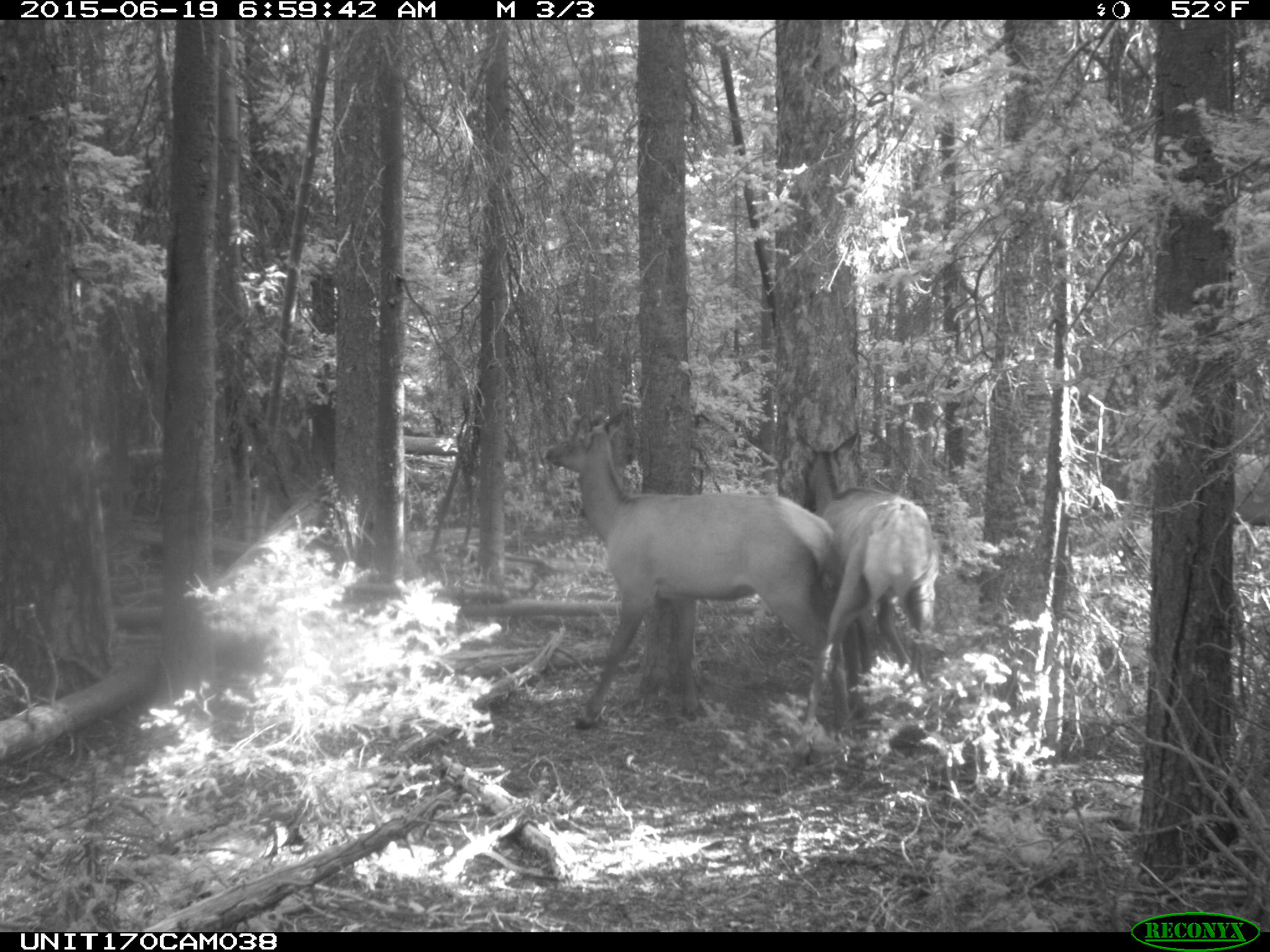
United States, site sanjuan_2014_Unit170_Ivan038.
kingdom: Animalia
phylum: Chordata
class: Mammalia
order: Artiodactyla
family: Cervidae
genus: Cervus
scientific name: Cervus elaphus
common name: red deer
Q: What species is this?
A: Cervus elaphus (red deer).